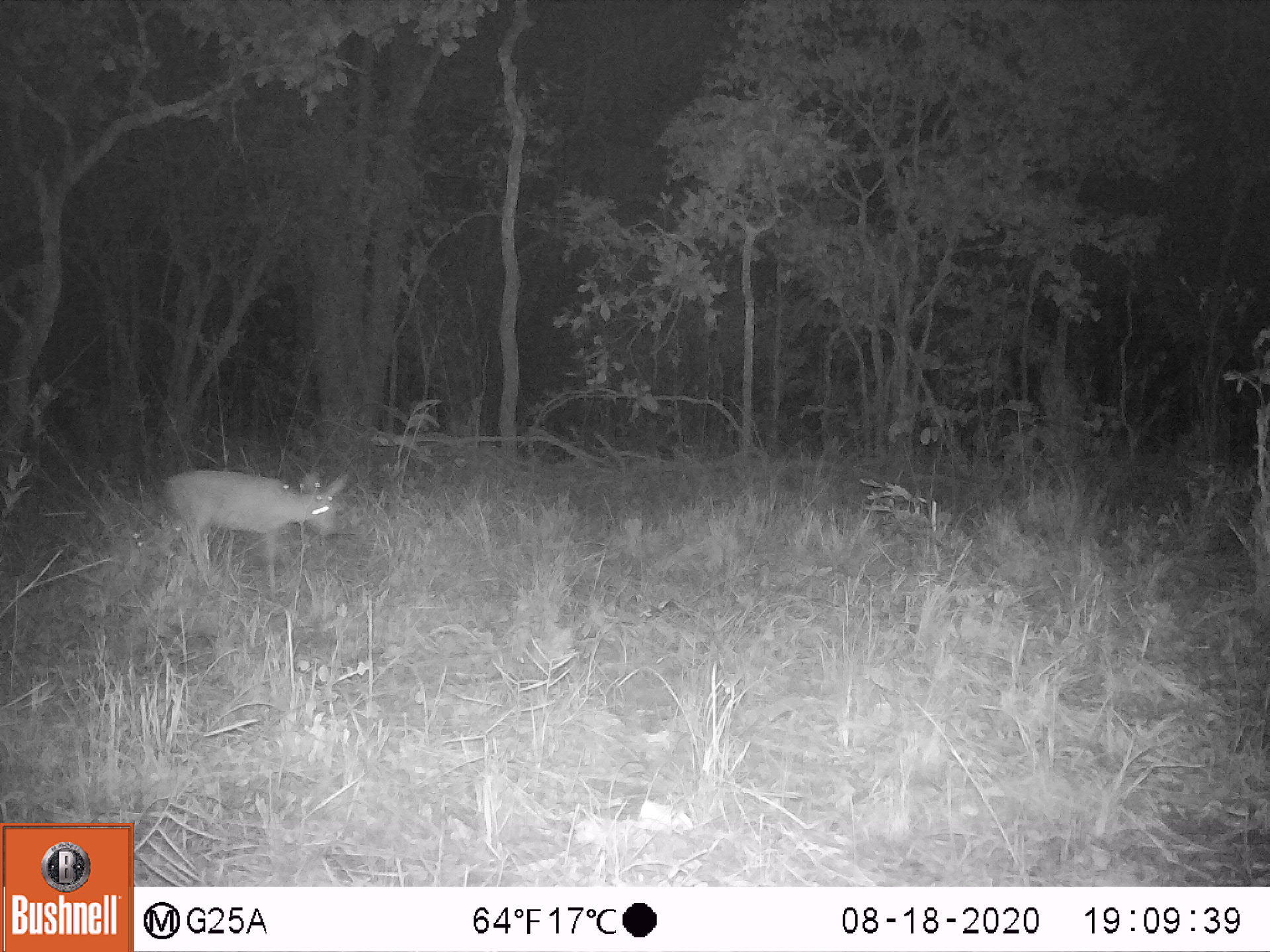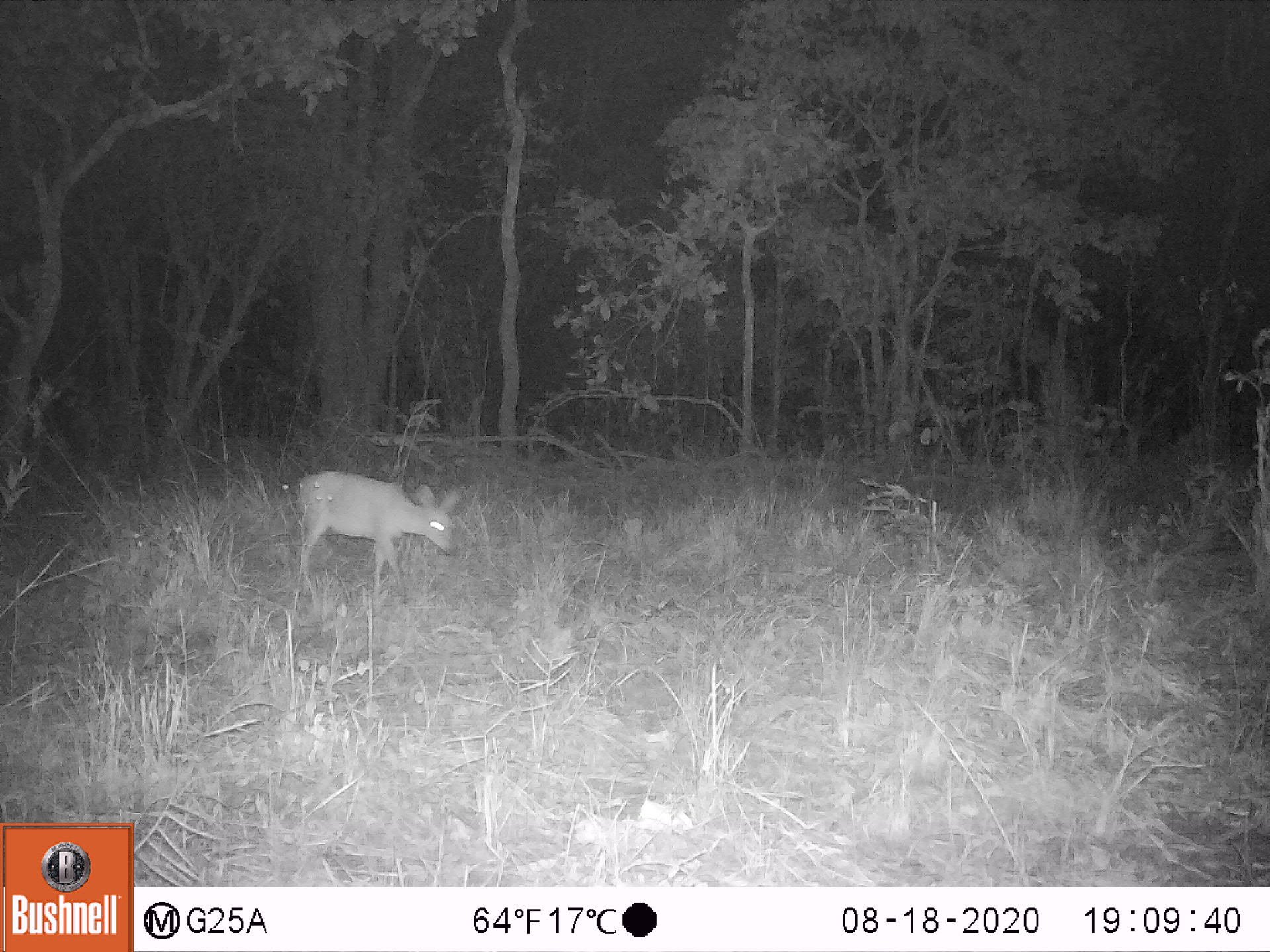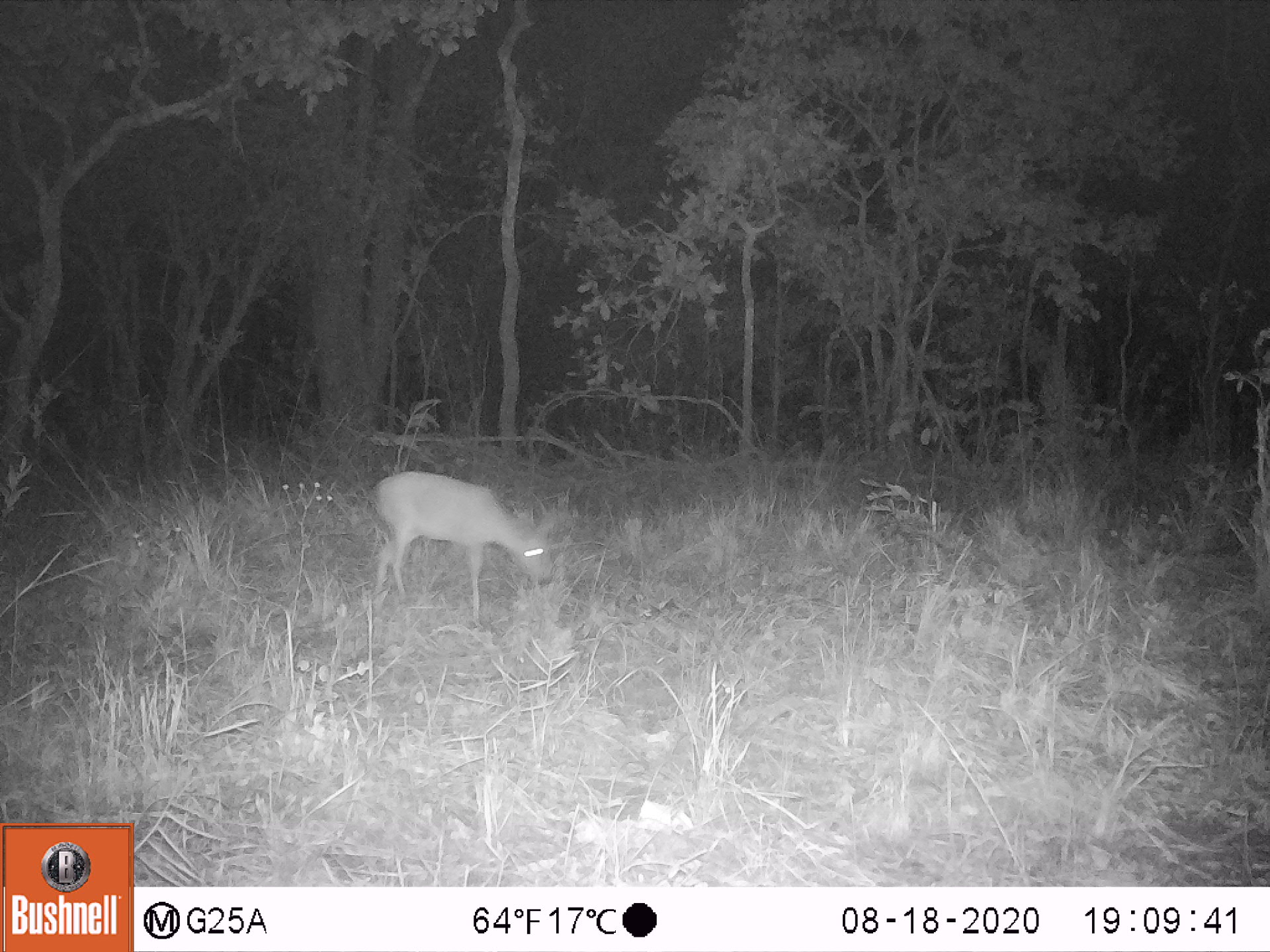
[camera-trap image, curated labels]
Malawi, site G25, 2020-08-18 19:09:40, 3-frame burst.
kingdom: Animalia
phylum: Chordata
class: Mammalia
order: Artiodactyla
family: Bovidae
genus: Sylvicapra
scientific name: Sylvicapra grimmia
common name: common duiker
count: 1